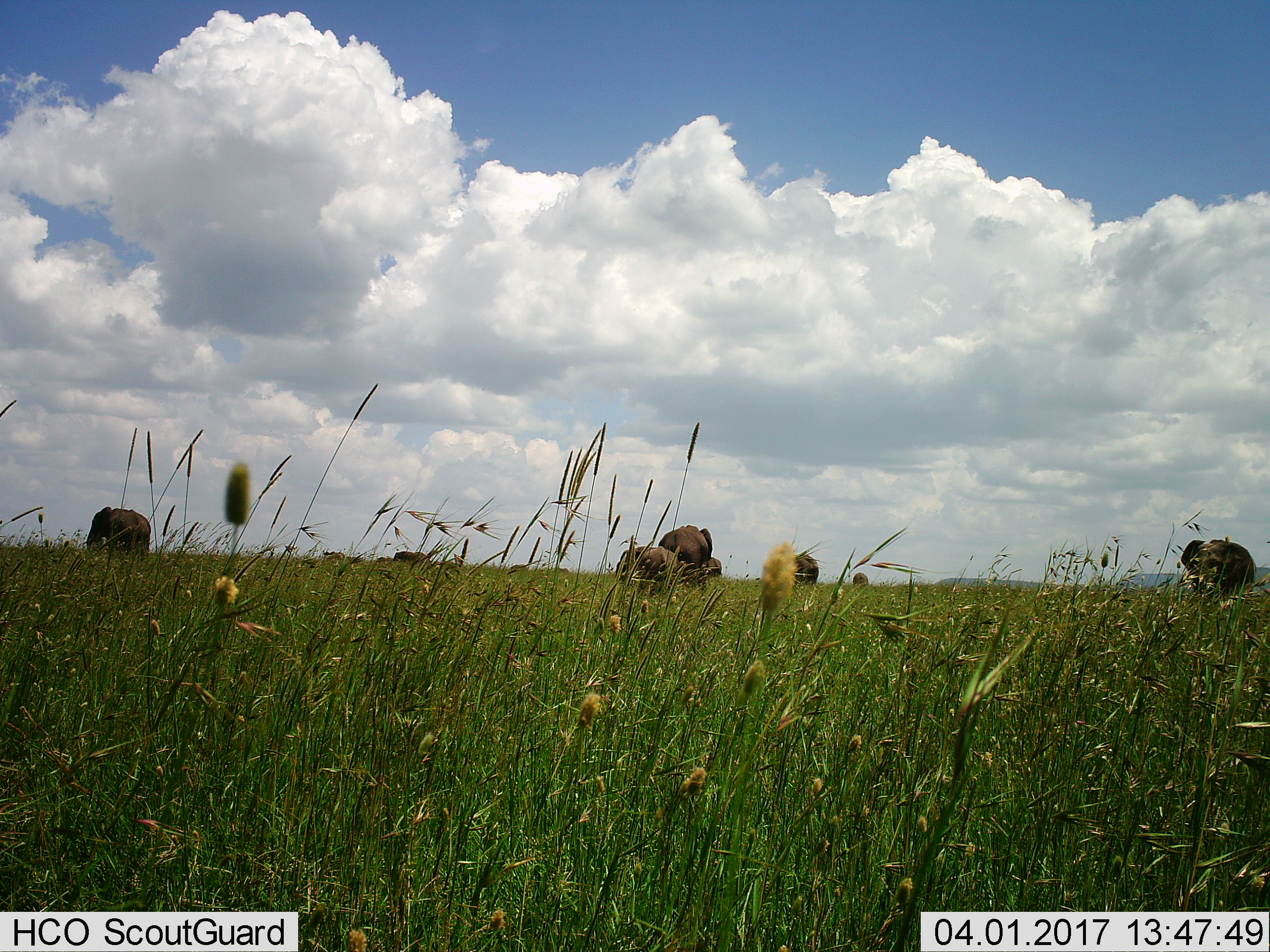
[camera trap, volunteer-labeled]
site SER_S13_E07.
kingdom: Animalia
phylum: Chordata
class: Mammalia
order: Proboscidea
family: Elephantidae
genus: Loxodonta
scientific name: Loxodonta africana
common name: african bush elephant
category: elephant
Elephant (african bush elephant) (Loxodonta africana), count 8. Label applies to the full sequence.